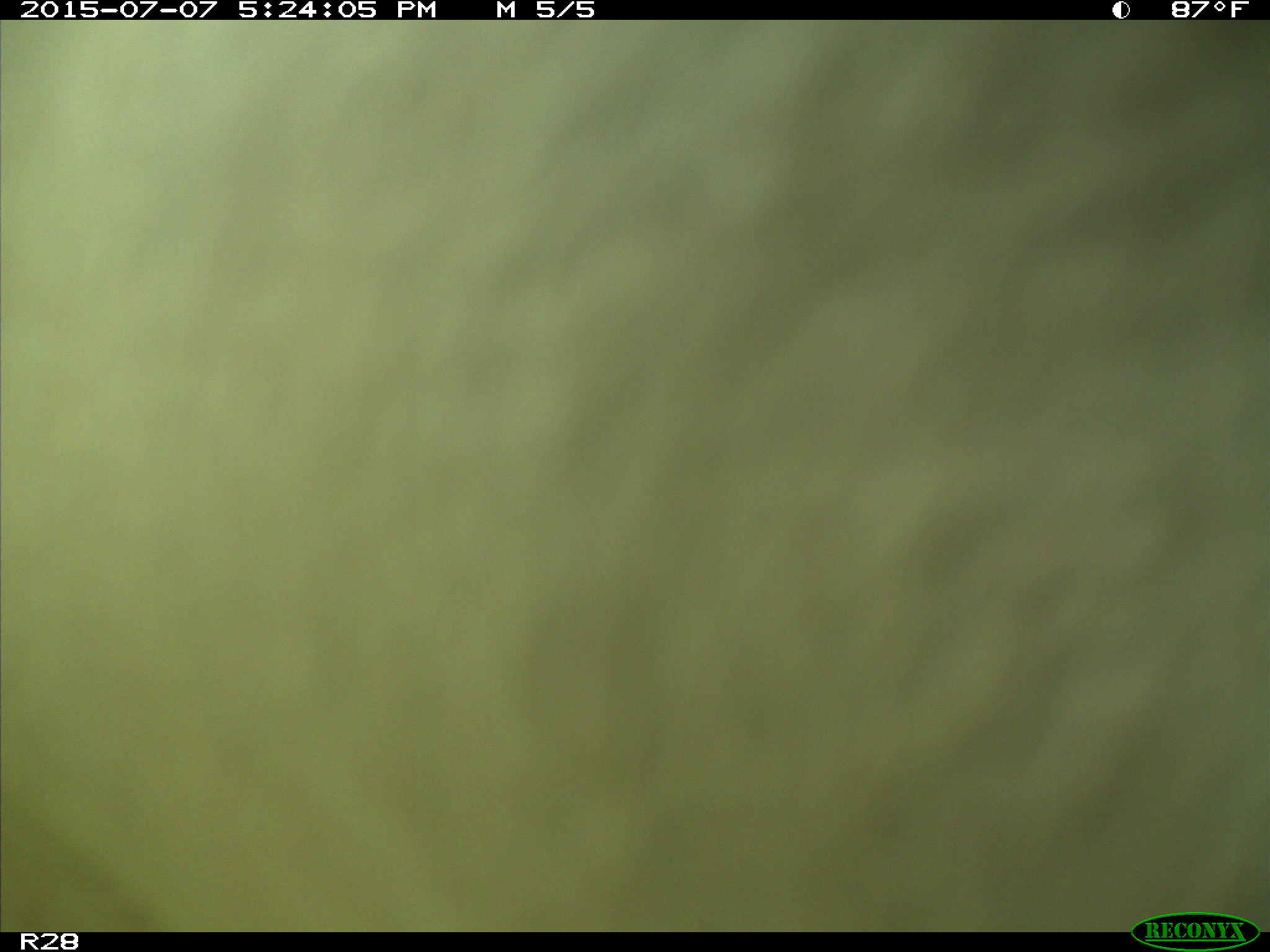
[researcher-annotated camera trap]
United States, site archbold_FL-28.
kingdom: Animalia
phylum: Chordata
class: Mammalia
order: Artiodactyla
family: Bovidae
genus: Bos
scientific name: Bos taurus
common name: domestic cow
Bos taurus (domestic cow).